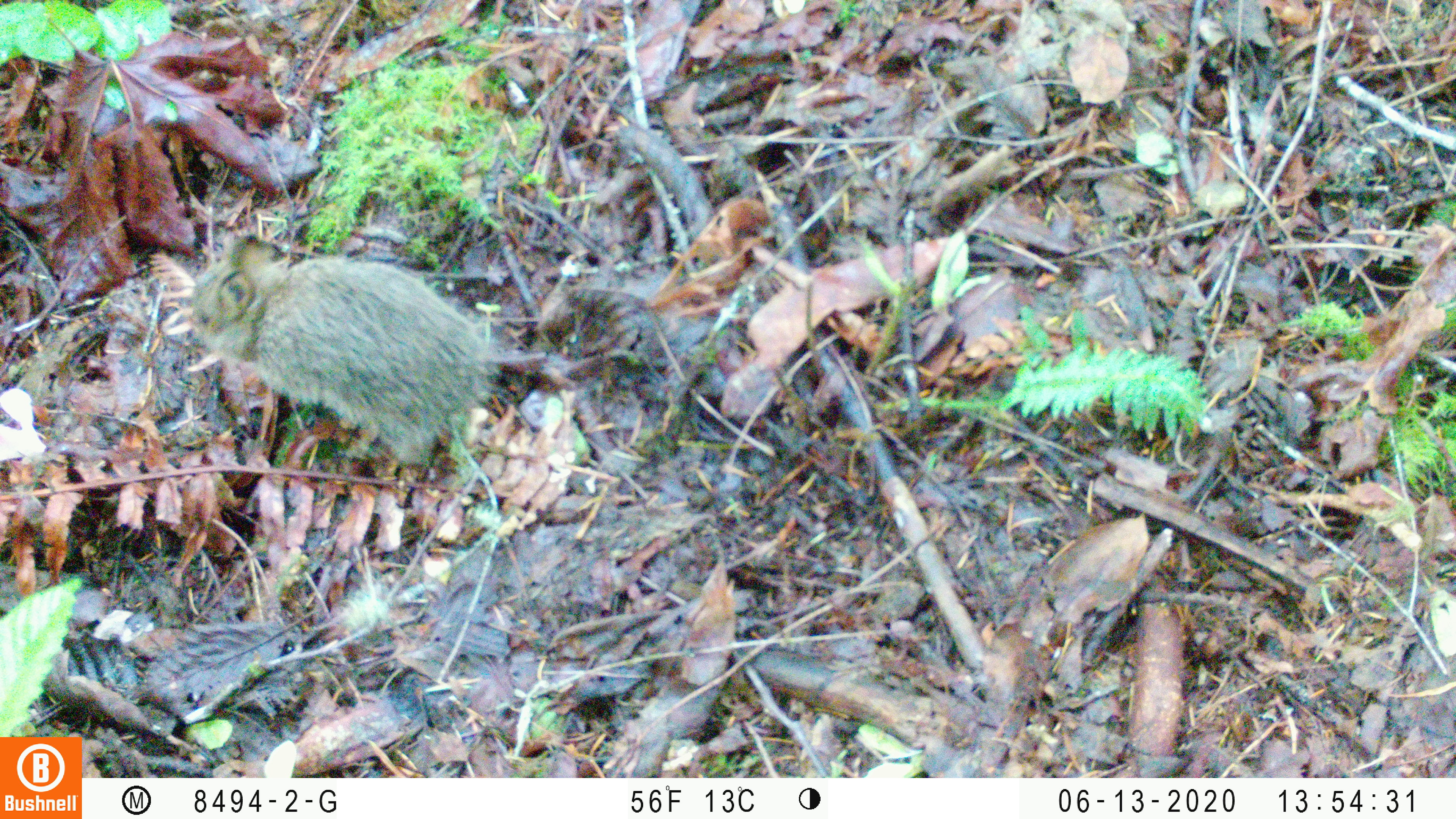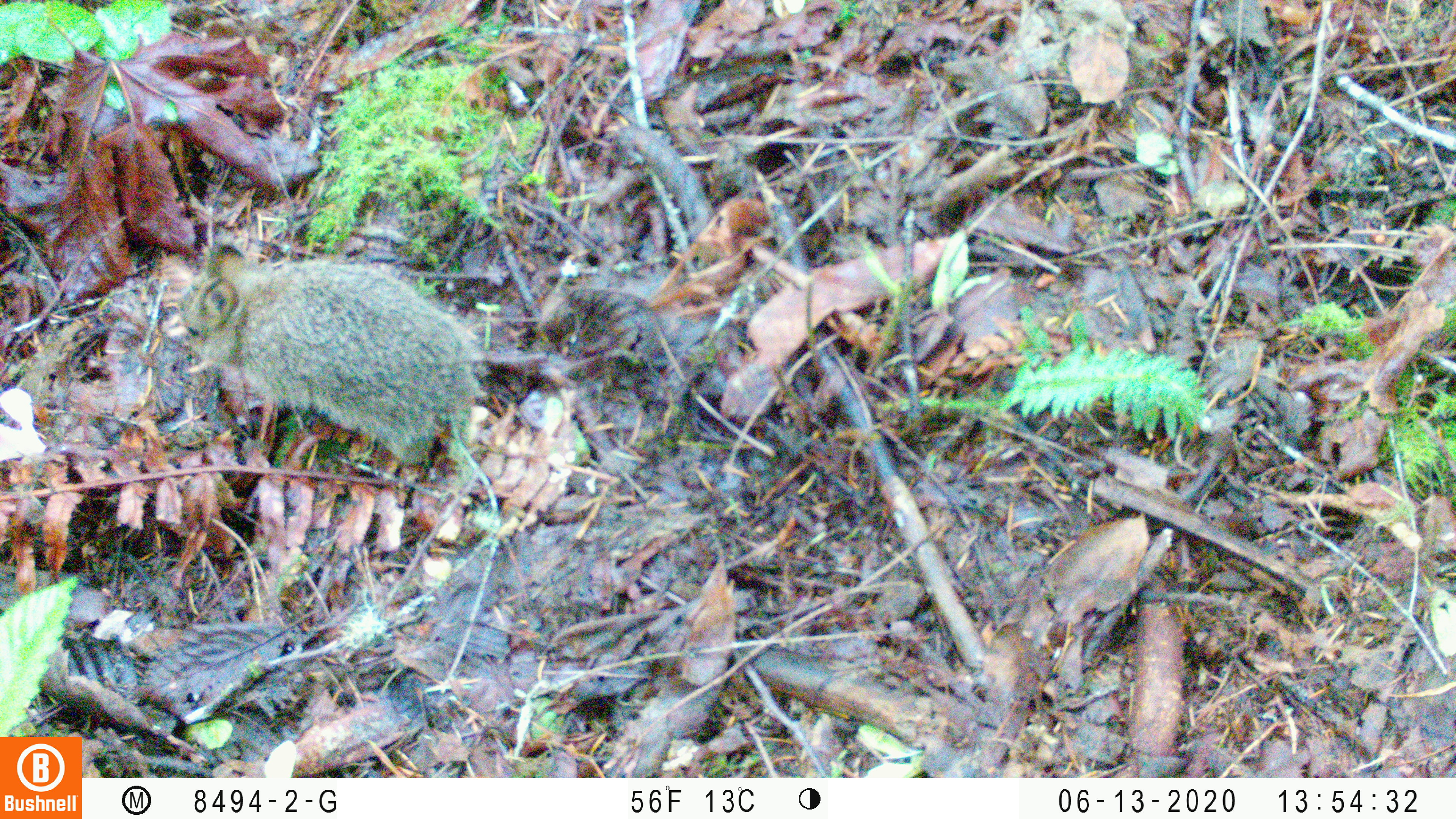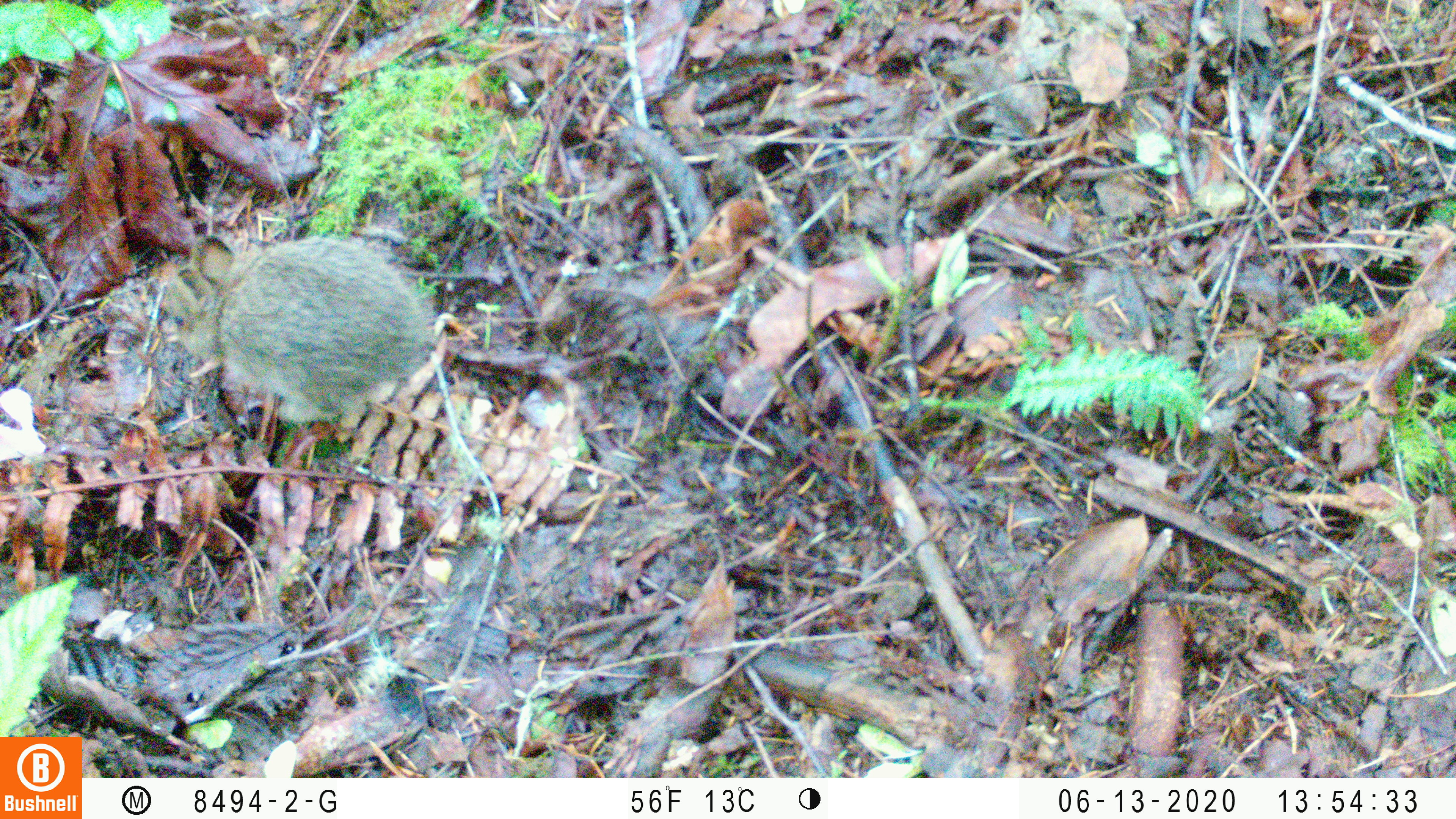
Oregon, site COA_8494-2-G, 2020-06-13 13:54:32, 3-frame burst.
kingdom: Animalia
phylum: Chordata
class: Mammalia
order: Lagomorpha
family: Leporidae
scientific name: Leporidae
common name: hares and rabbits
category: leporidae family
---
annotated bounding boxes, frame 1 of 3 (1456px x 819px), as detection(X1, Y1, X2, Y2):
leporidae family: detection(181, 237, 494, 487)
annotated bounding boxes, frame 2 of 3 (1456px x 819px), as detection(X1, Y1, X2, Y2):
leporidae family: detection(177, 241, 479, 487)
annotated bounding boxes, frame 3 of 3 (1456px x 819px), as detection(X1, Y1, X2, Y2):
leporidae family: detection(170, 230, 444, 449)